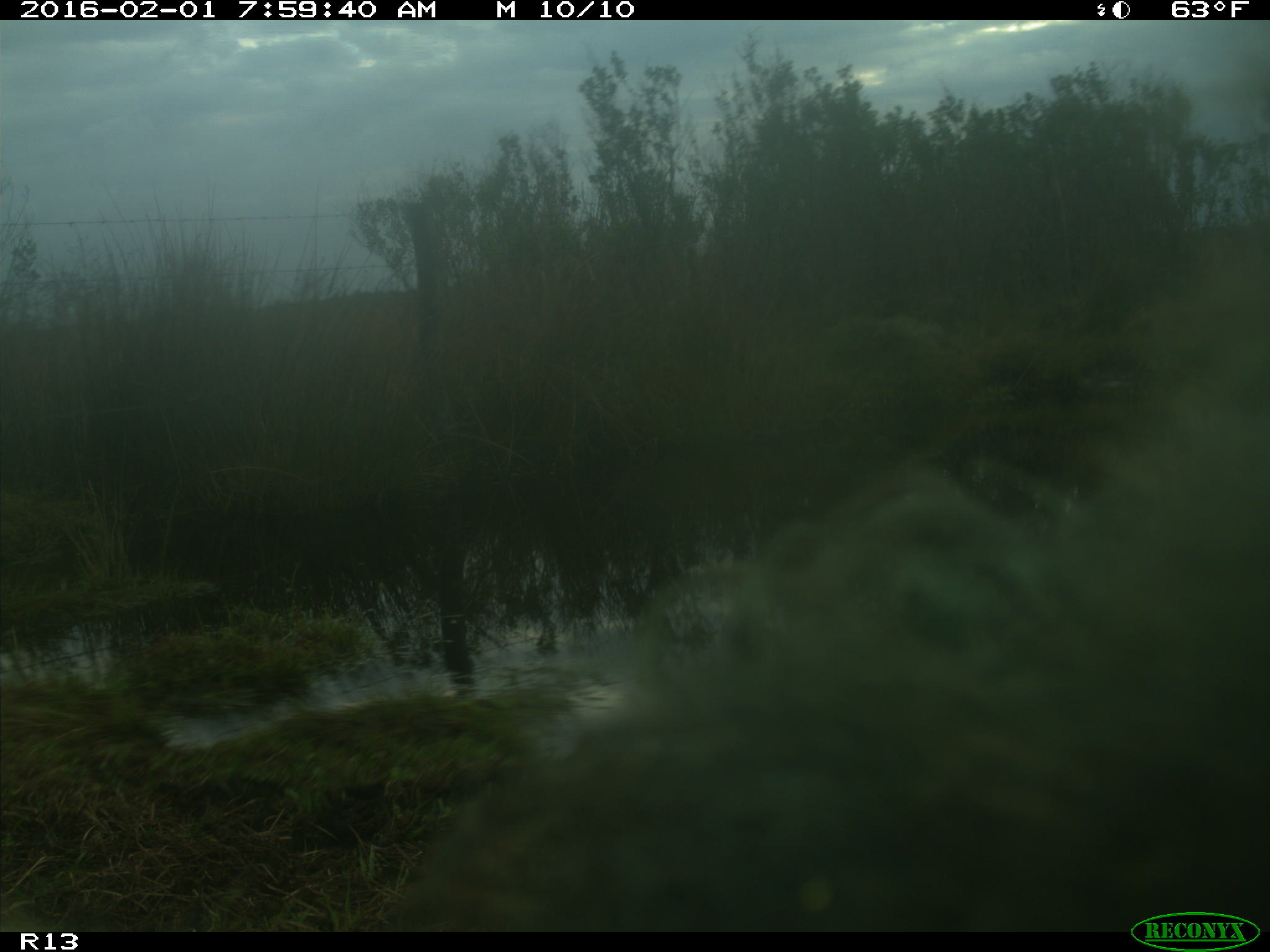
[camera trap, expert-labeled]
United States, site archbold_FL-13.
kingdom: Animalia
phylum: Chordata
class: Mammalia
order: Artiodactyla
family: Bovidae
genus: Bos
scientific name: Bos taurus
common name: domestic cow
Bos taurus (domestic cow).